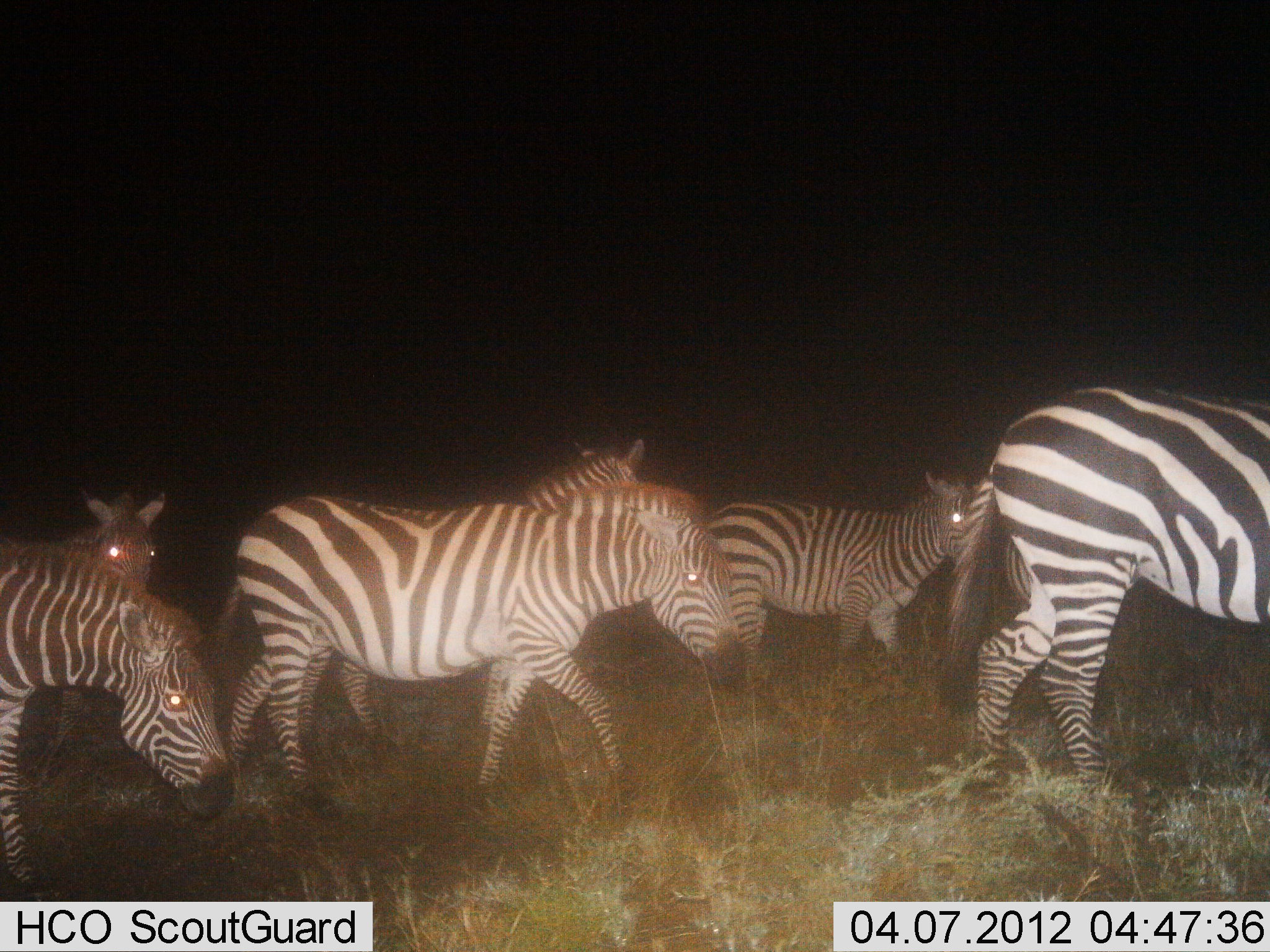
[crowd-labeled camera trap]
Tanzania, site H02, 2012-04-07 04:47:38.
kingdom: Animalia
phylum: Chordata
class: Mammalia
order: Perissodactyla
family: Equidae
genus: Equus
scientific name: Equus quagga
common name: plains zebra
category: zebra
Zebra (plains zebra) (Equus quagga), count 6. Behavior (volunteer vote fractions): standing 9%, resting 0%, moving 91%, interacting 4%. Young present (vote fraction): 9%. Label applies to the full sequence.